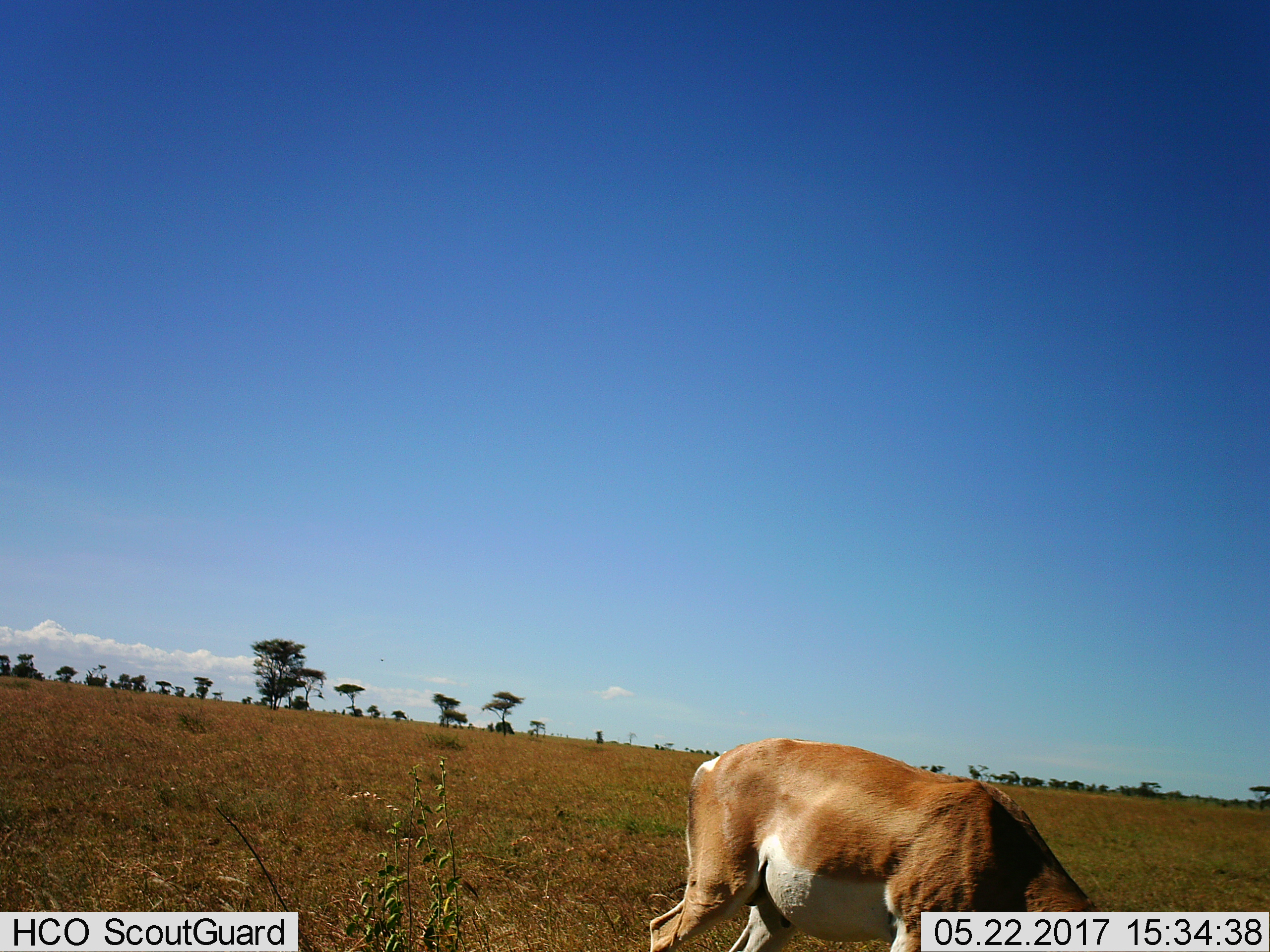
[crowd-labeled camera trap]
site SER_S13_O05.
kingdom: Animalia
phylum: Chordata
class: Mammalia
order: Artiodactyla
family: Bovidae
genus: Nanger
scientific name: Nanger granti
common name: grant's gazelle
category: gazellegrants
Gazellegrants (grant's gazelle) (Nanger granti), count 1. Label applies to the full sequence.